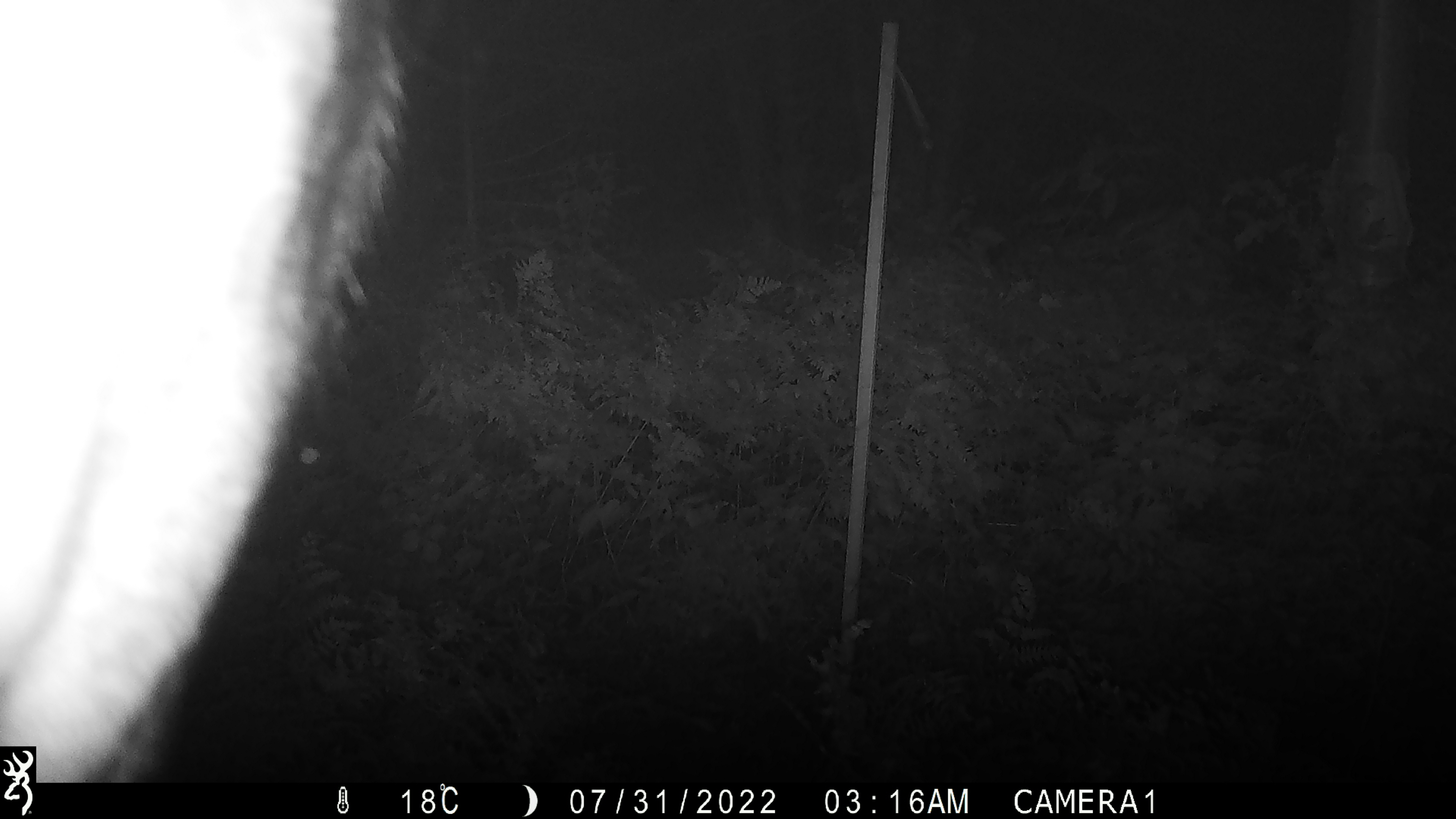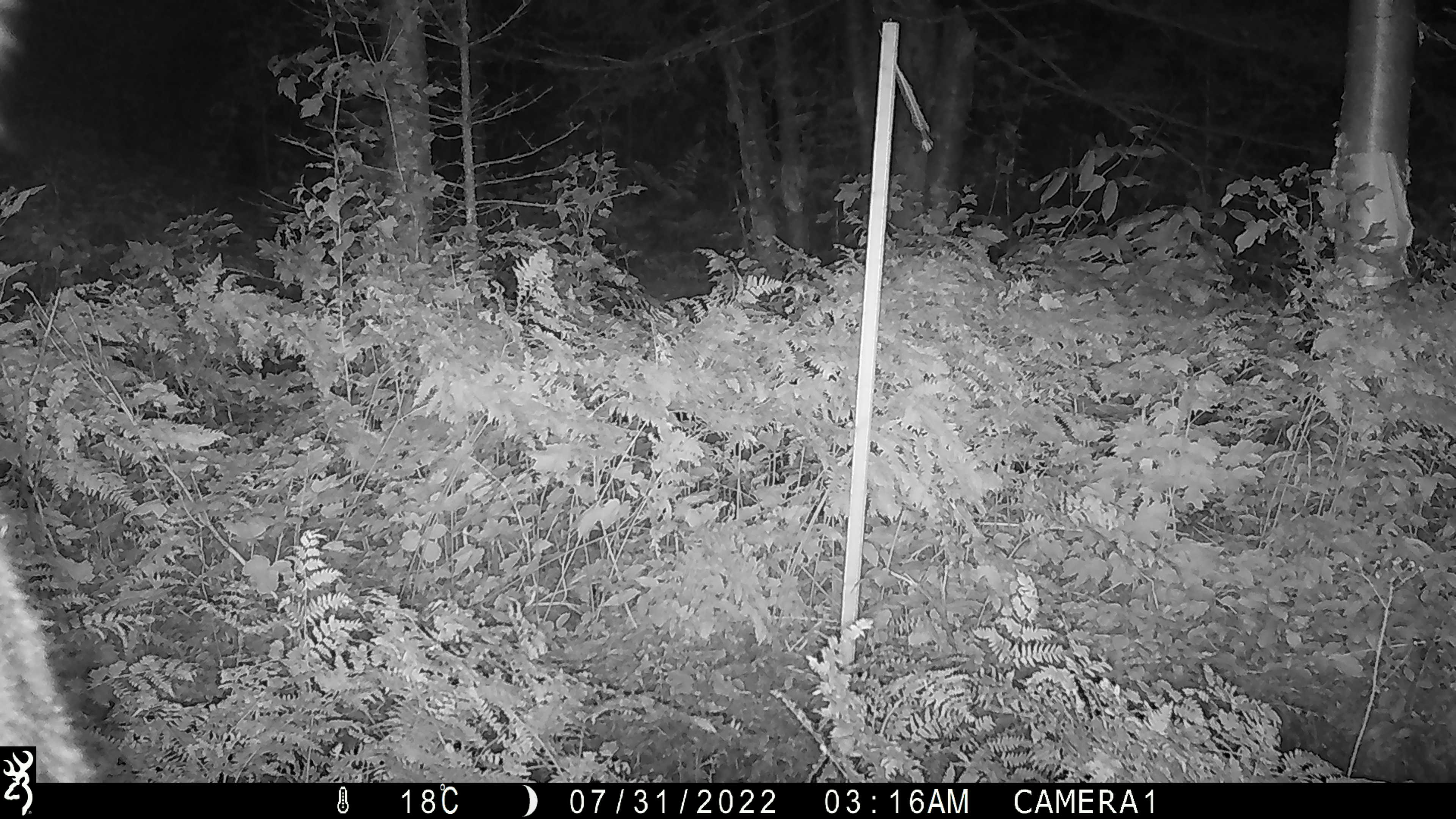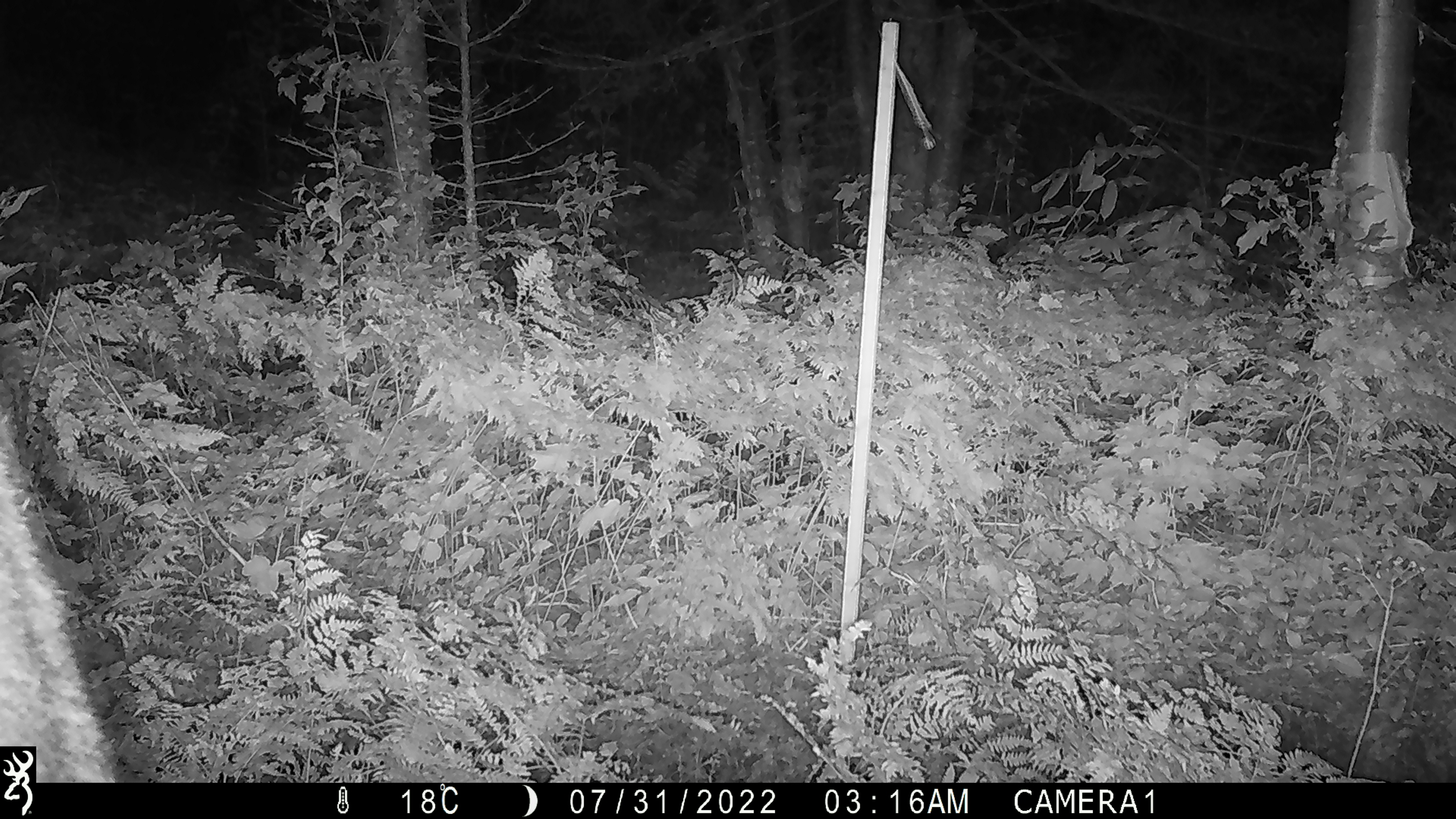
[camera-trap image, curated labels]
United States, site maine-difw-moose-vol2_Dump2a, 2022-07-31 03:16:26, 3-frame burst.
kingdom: Animalia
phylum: Chordata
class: Mammalia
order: Artiodactyla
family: Cervidae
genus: Alces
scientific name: Alces alces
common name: moose